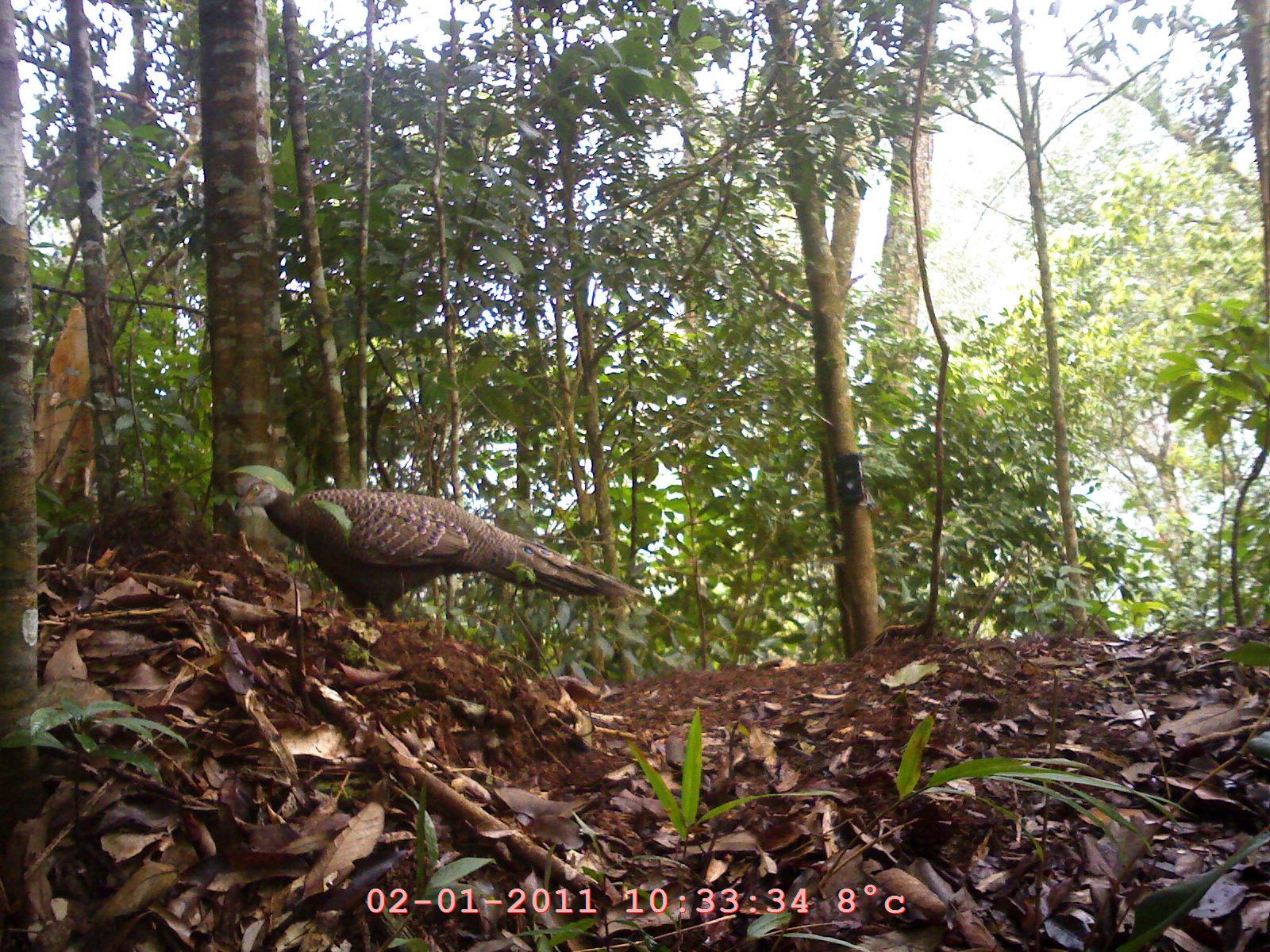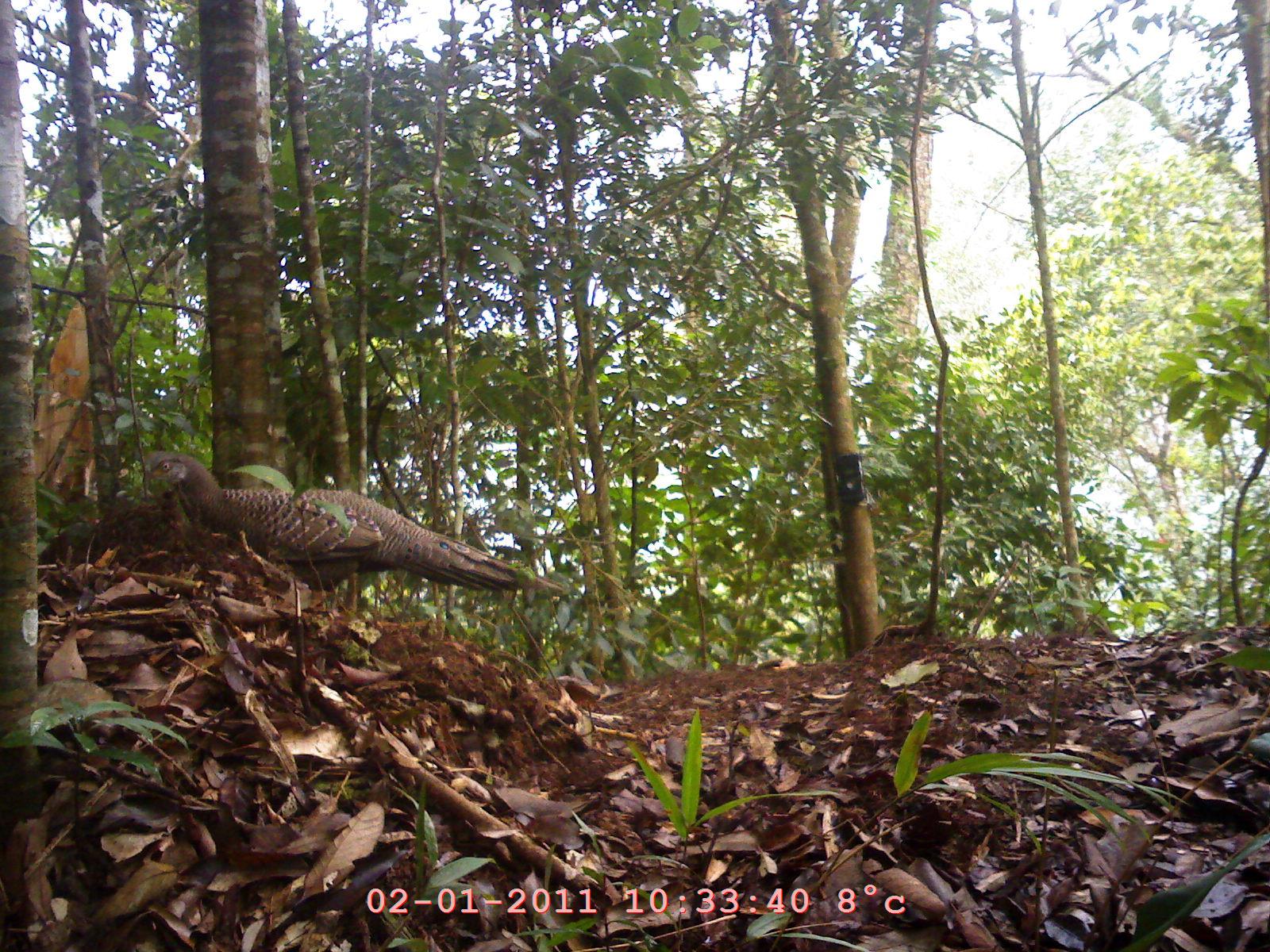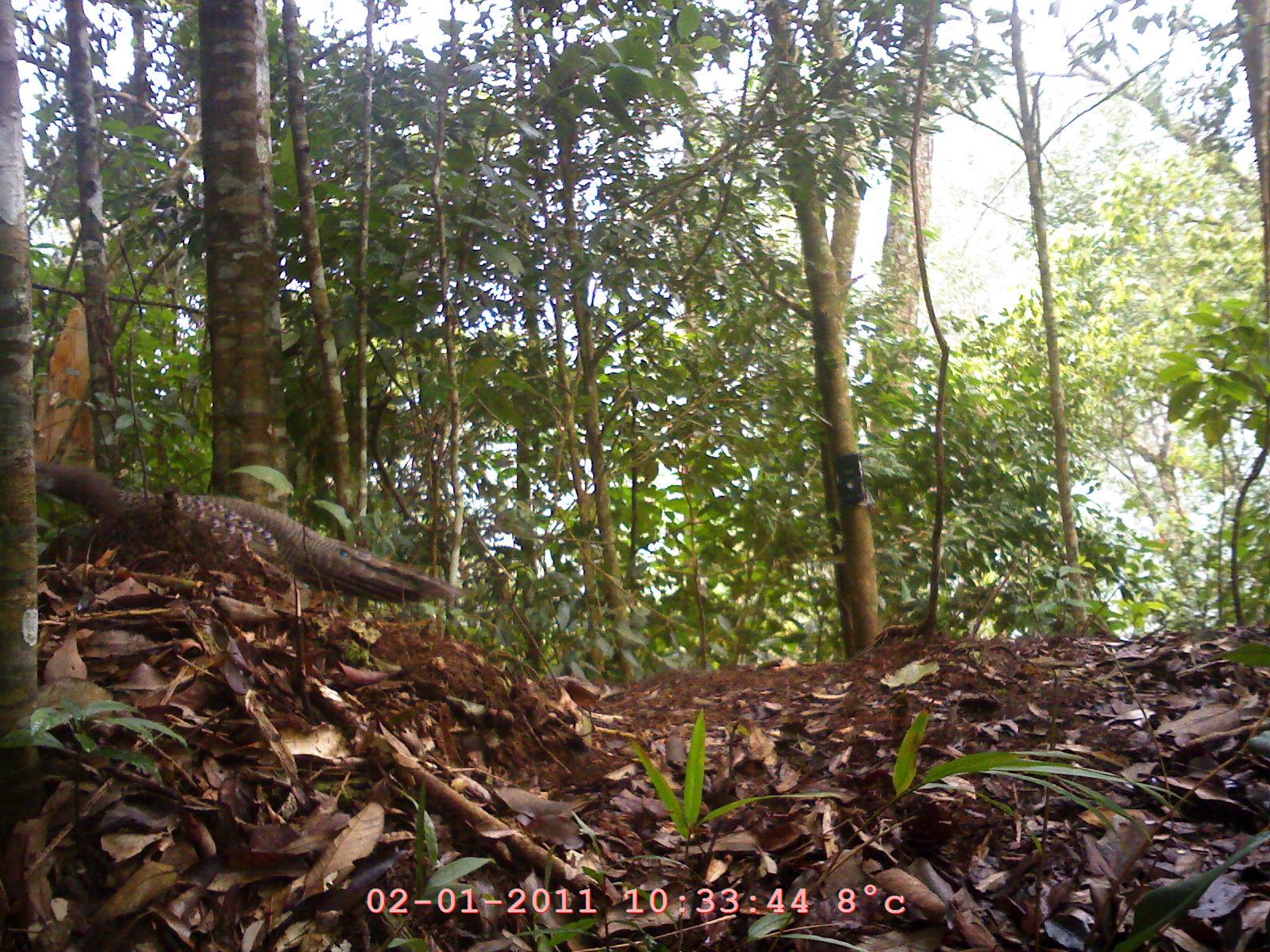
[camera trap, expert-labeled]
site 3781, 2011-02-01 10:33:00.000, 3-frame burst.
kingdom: Animalia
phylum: Chordata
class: Aves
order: Galliformes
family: Phasianidae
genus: Polyplectron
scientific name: Polyplectron bicalcaratum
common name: grey peacock-pheasant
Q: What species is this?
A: Polyplectron bicalcaratum (grey peacock-pheasant).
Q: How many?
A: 1.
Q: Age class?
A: Adult.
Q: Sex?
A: Male.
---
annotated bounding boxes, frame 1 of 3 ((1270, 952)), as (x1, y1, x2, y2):
polyplectron bicalcaratum: (232, 473, 646, 623)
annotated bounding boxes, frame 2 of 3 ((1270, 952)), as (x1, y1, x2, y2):
polyplectron bicalcaratum: (145, 452, 564, 617)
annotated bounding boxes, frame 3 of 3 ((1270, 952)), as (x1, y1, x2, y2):
polyplectron bicalcaratum: (34, 458, 470, 603)